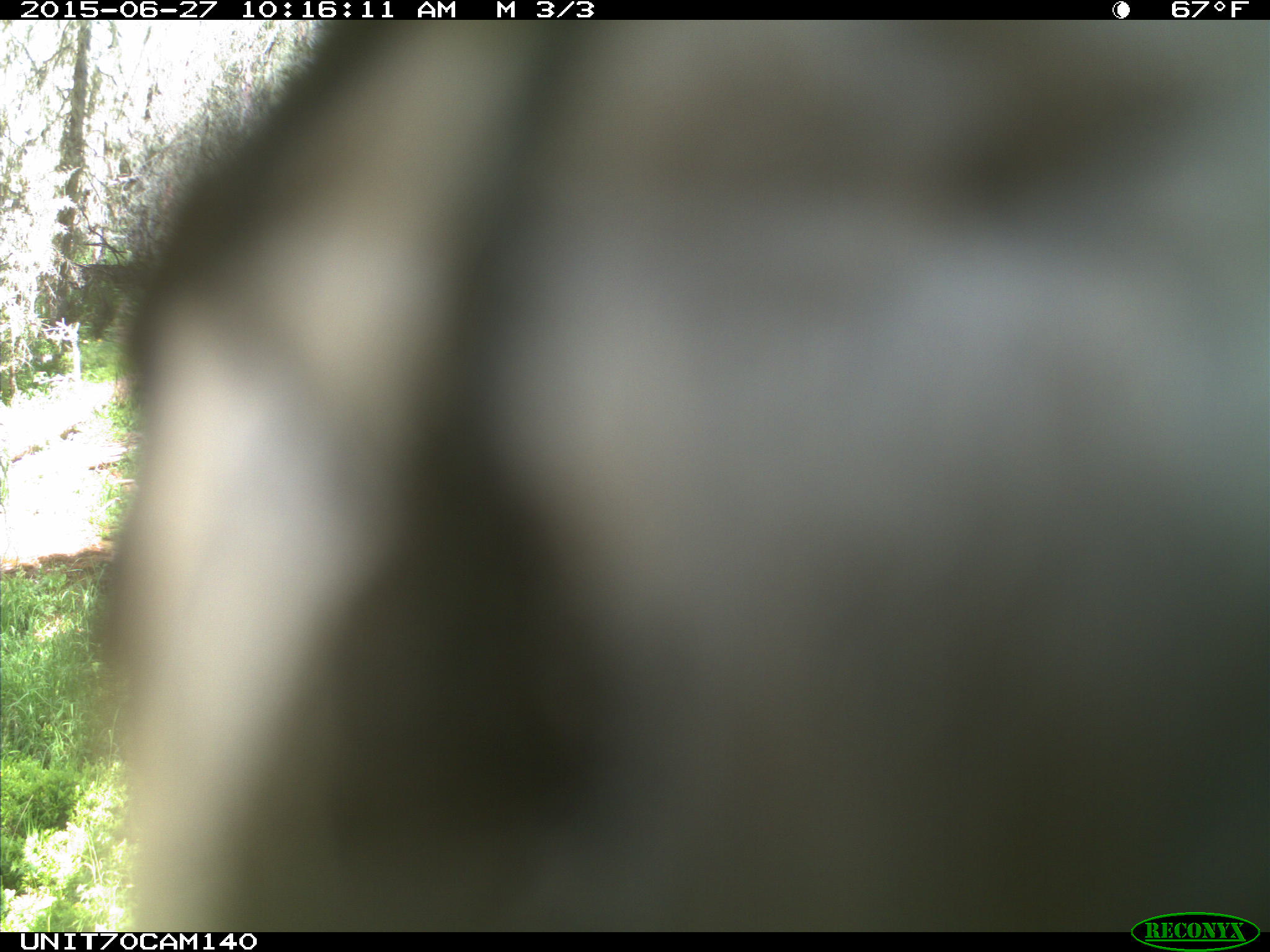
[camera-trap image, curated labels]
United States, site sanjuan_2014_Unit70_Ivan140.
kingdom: Animalia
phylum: Chordata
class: Aves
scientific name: Aves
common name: birds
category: unidentified bird